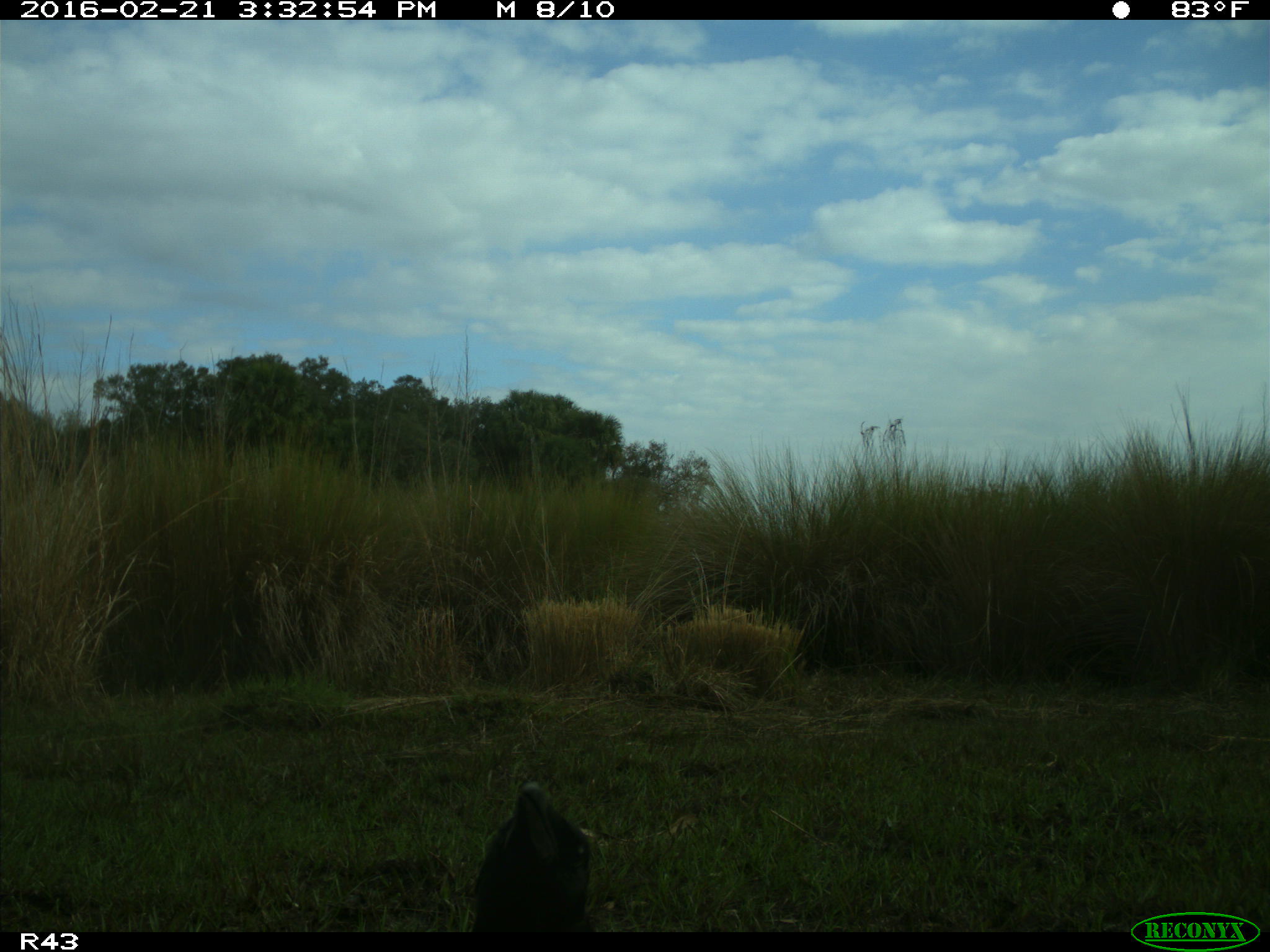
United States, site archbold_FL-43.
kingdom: Animalia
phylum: Chordata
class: Aves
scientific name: Aves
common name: birds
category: unidentified bird